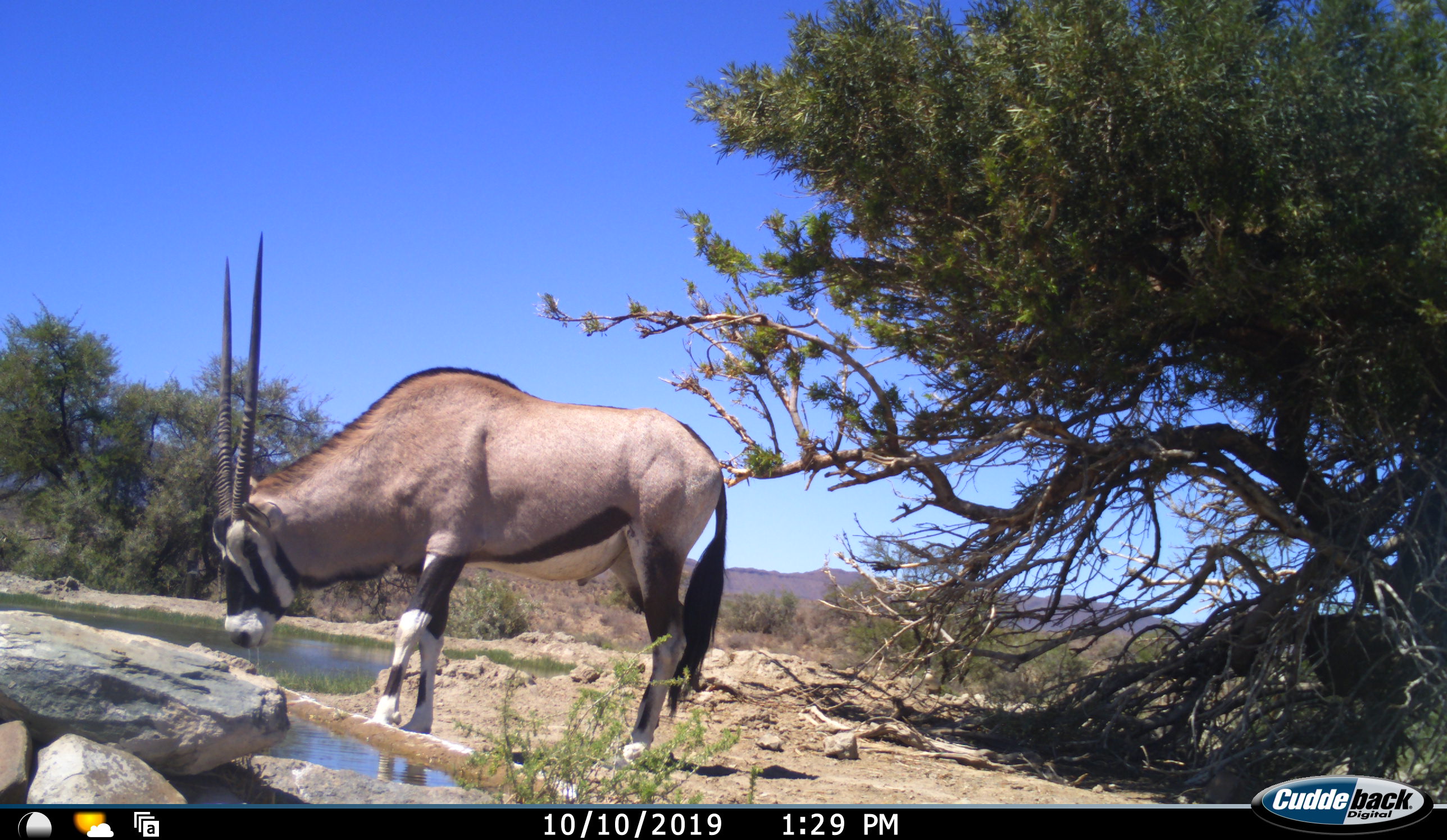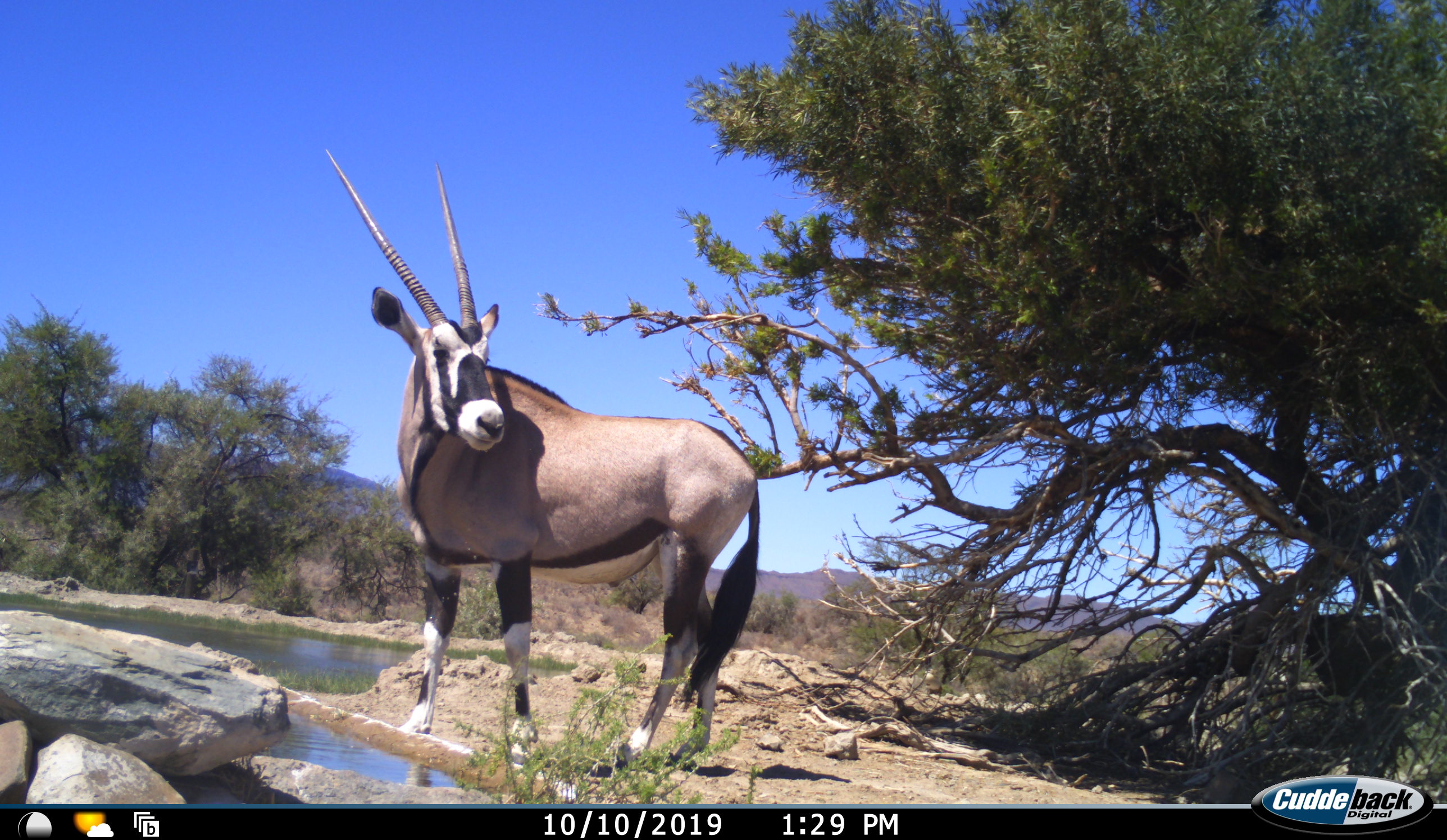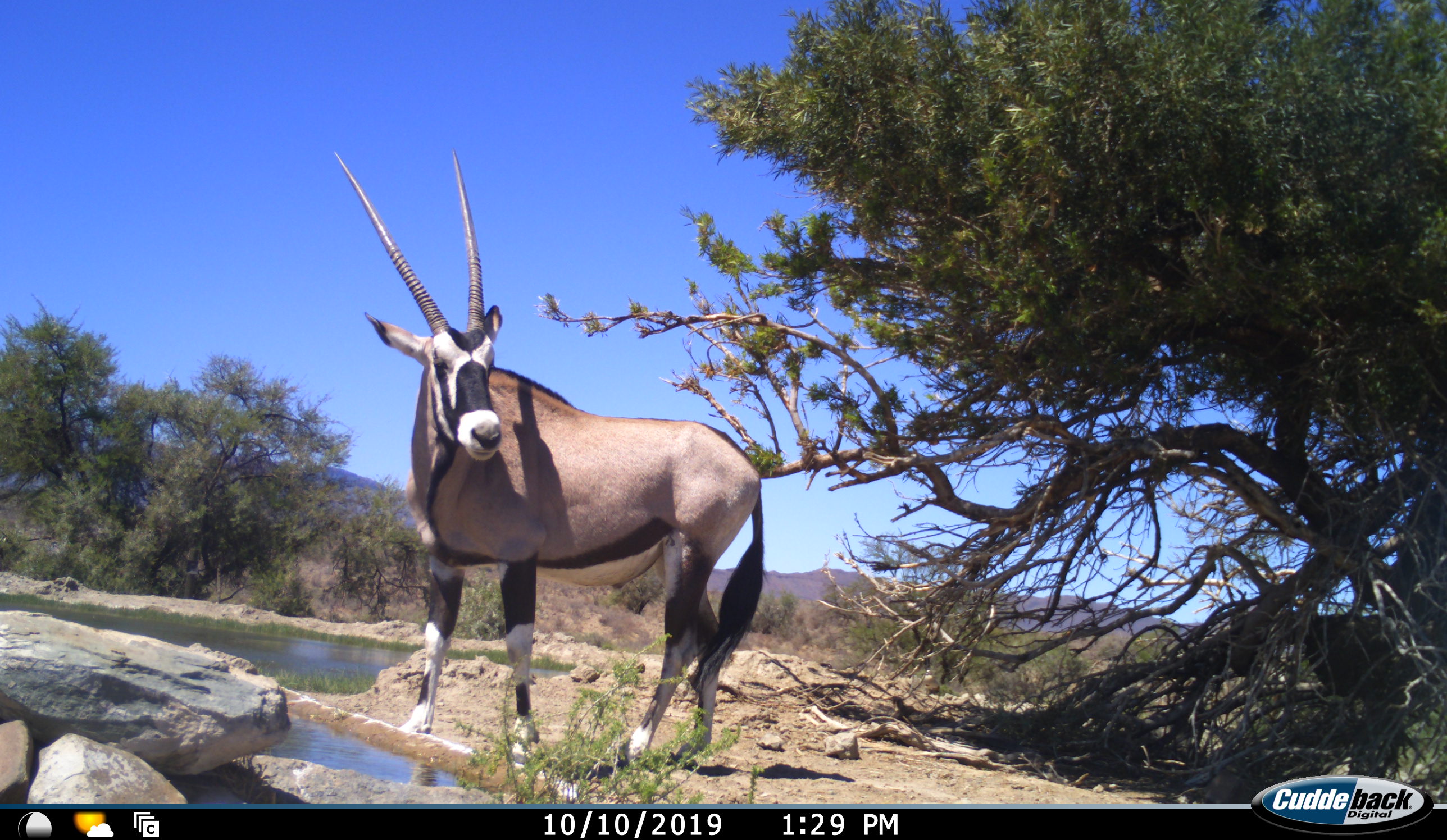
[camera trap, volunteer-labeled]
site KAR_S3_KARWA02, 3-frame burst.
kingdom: Animalia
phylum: Chordata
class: Mammalia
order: Artiodactyla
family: Bovidae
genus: Oryx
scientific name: Oryx gazella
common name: gemsbok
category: oryx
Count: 1.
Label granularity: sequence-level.